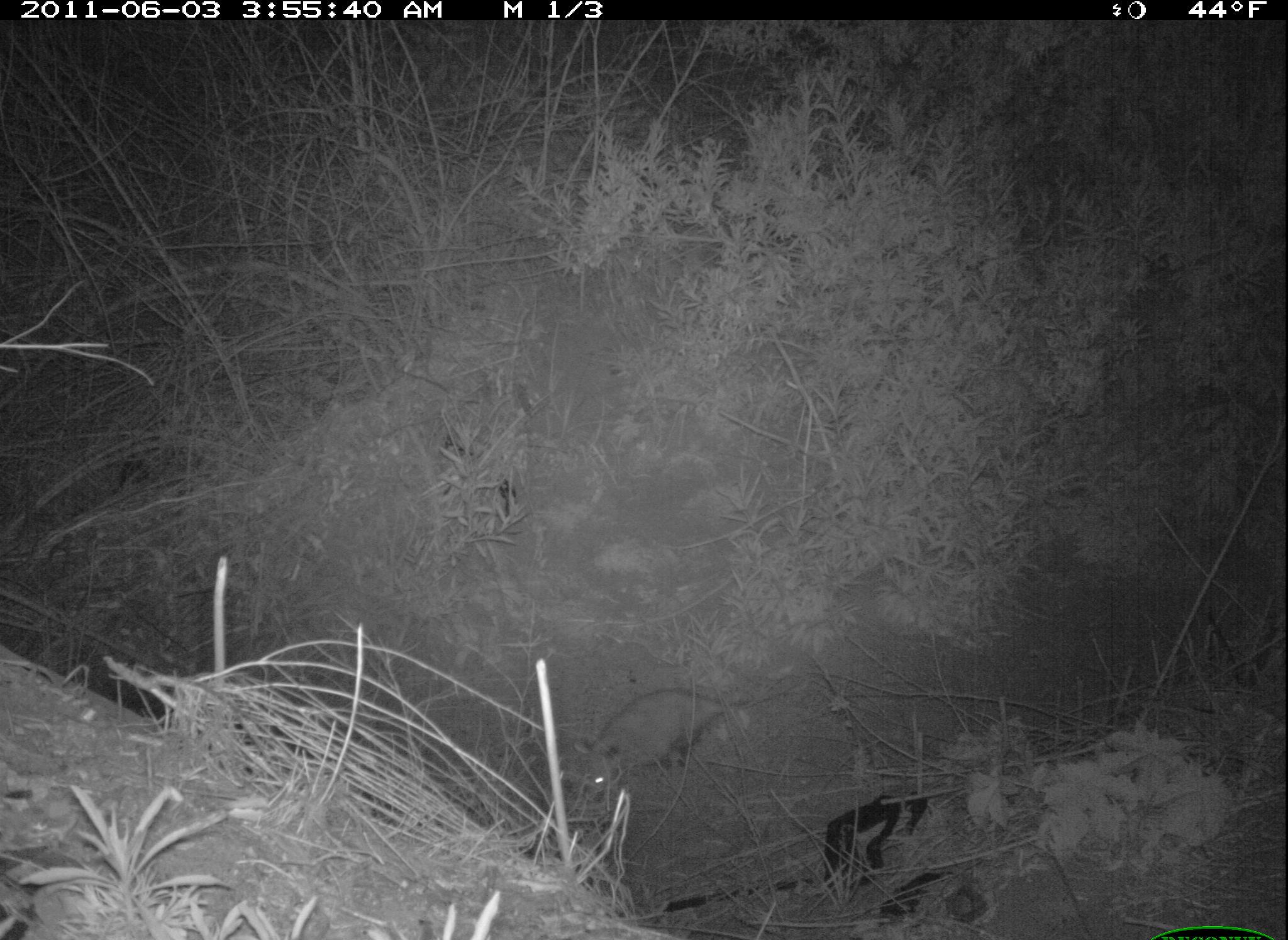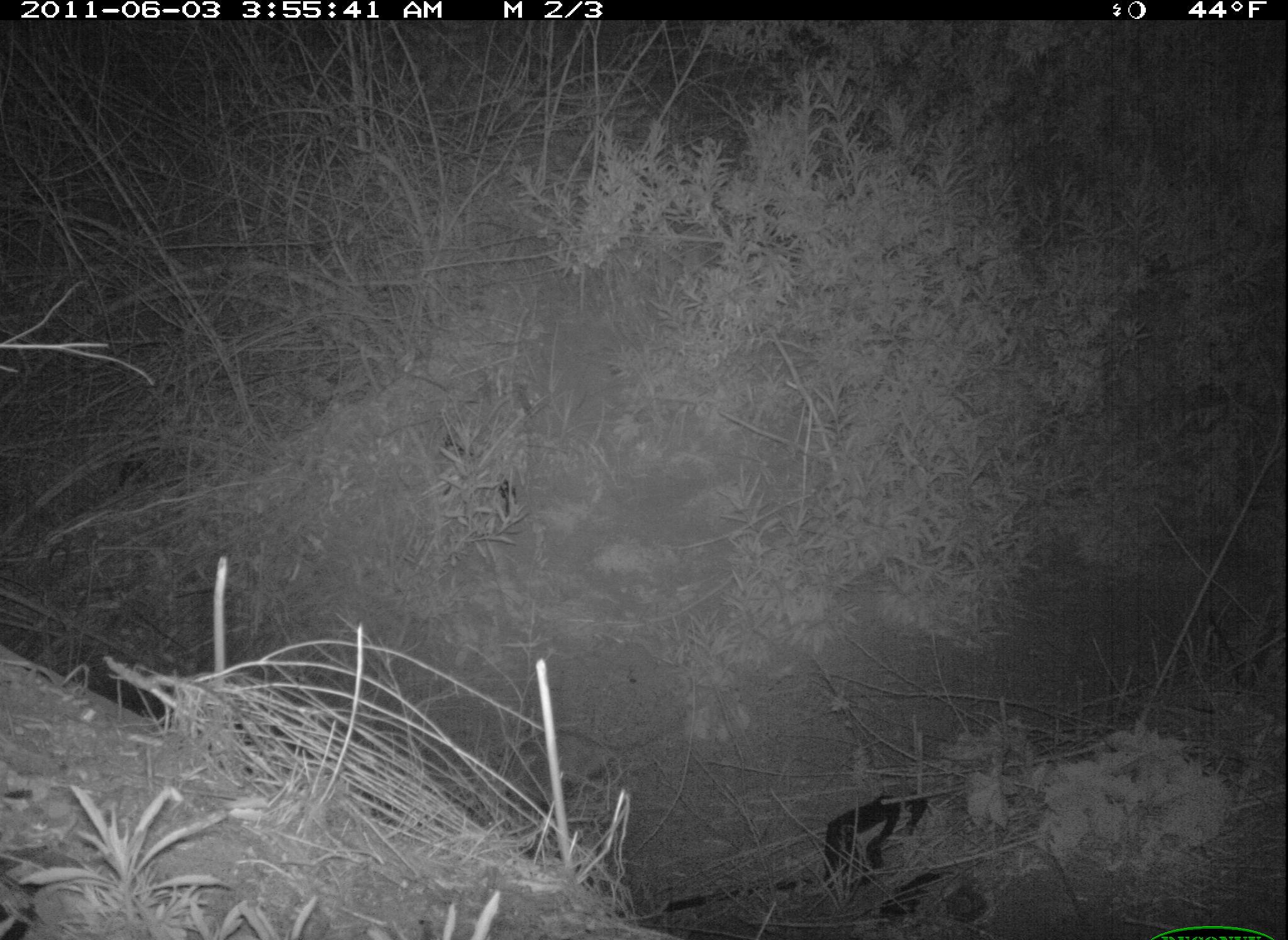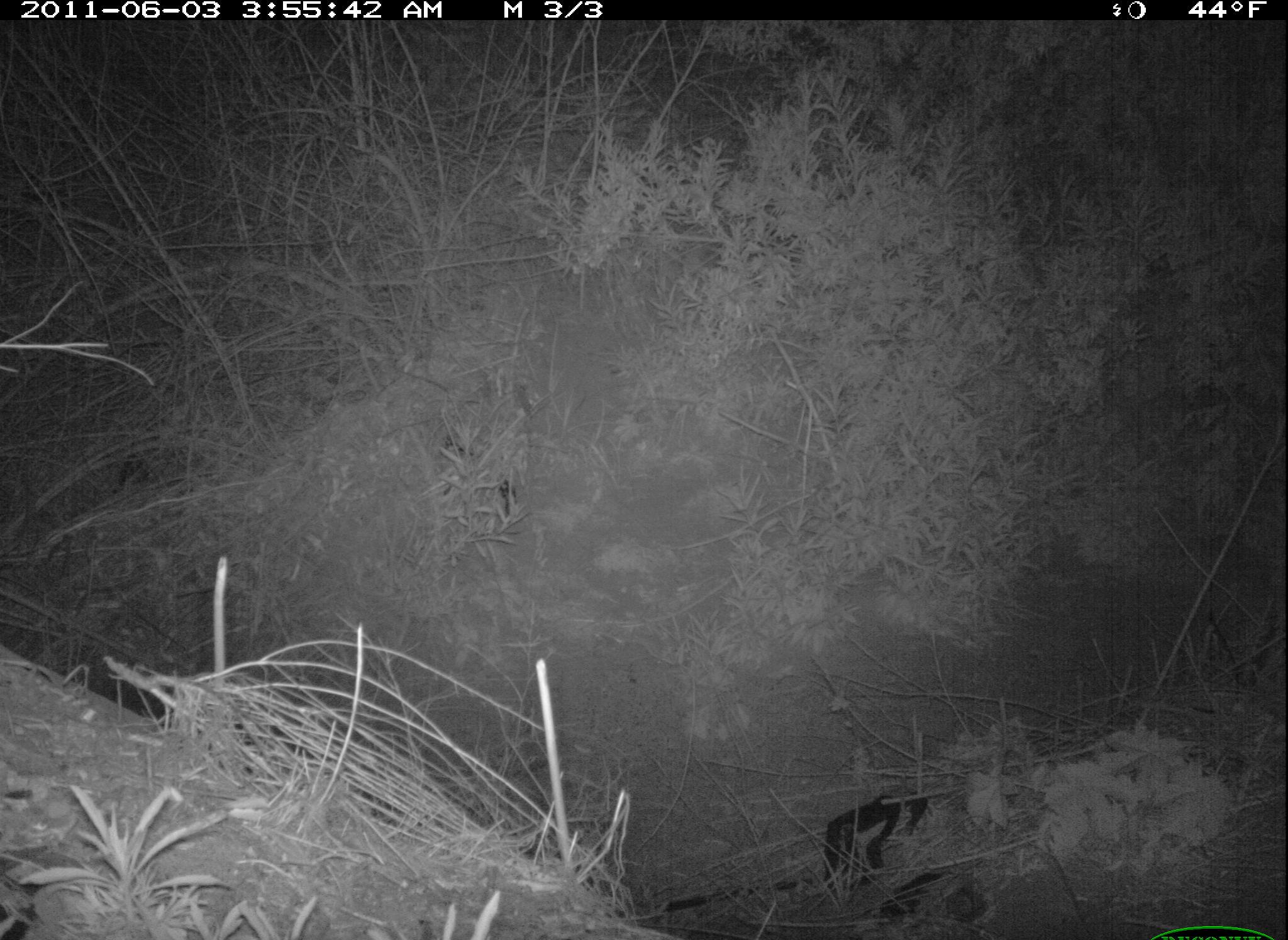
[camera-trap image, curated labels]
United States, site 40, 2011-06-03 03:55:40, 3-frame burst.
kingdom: Animalia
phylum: Chordata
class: Mammalia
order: Didelphimorphia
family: Didelphidae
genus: Didelphis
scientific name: Didelphis virginiana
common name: virginia opossum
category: opossum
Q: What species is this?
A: Opossum (virginia opossum) (Didelphis virginiana).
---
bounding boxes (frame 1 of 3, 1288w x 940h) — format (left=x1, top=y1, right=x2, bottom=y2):
opossum: (left=565, top=667, right=776, bottom=815)